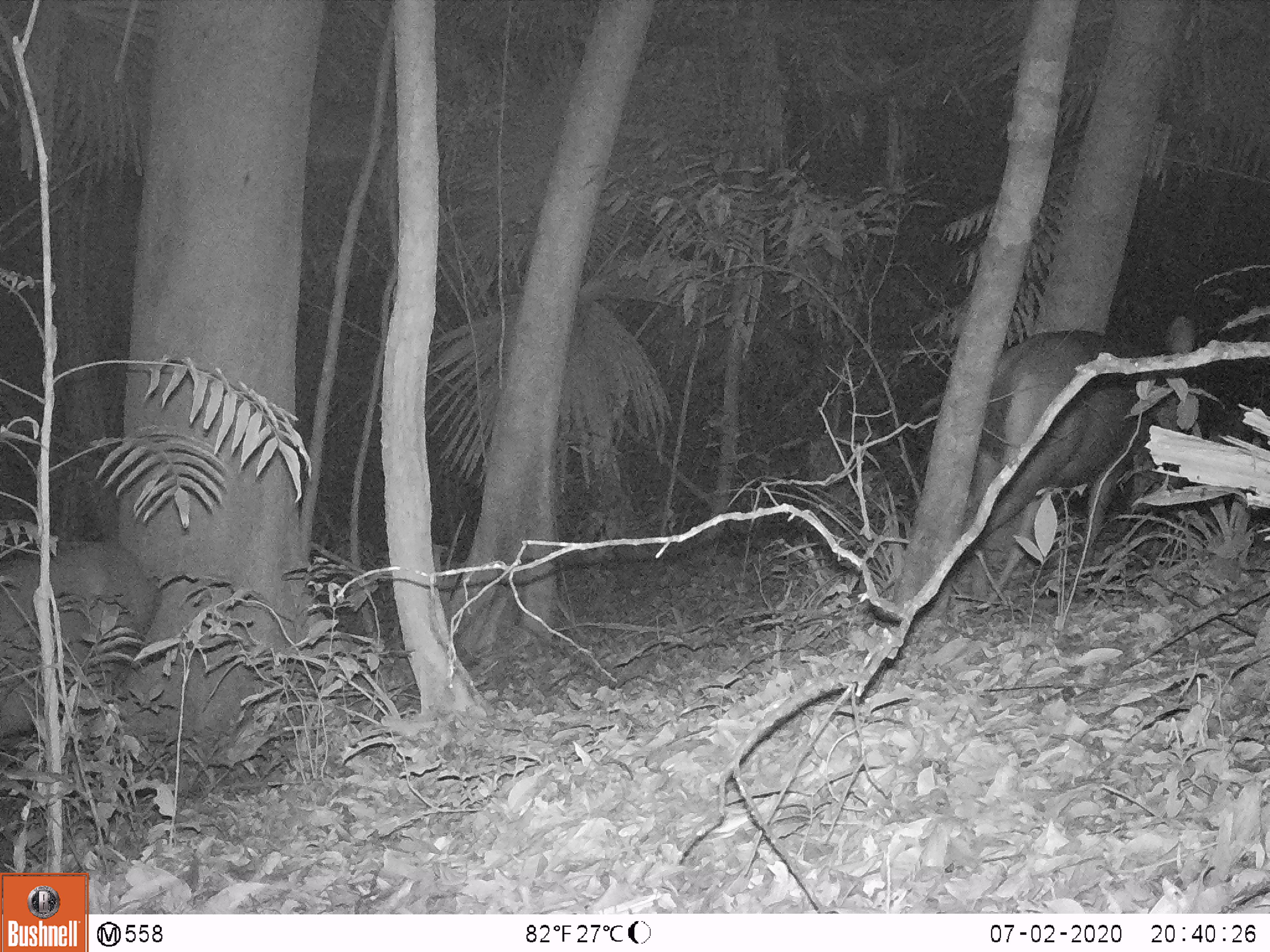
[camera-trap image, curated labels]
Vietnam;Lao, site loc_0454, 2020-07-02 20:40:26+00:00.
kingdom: Animalia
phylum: Chordata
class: Mammalia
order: Artiodactyla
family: Cervidae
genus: Rusa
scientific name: Rusa unicolor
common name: sambar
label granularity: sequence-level